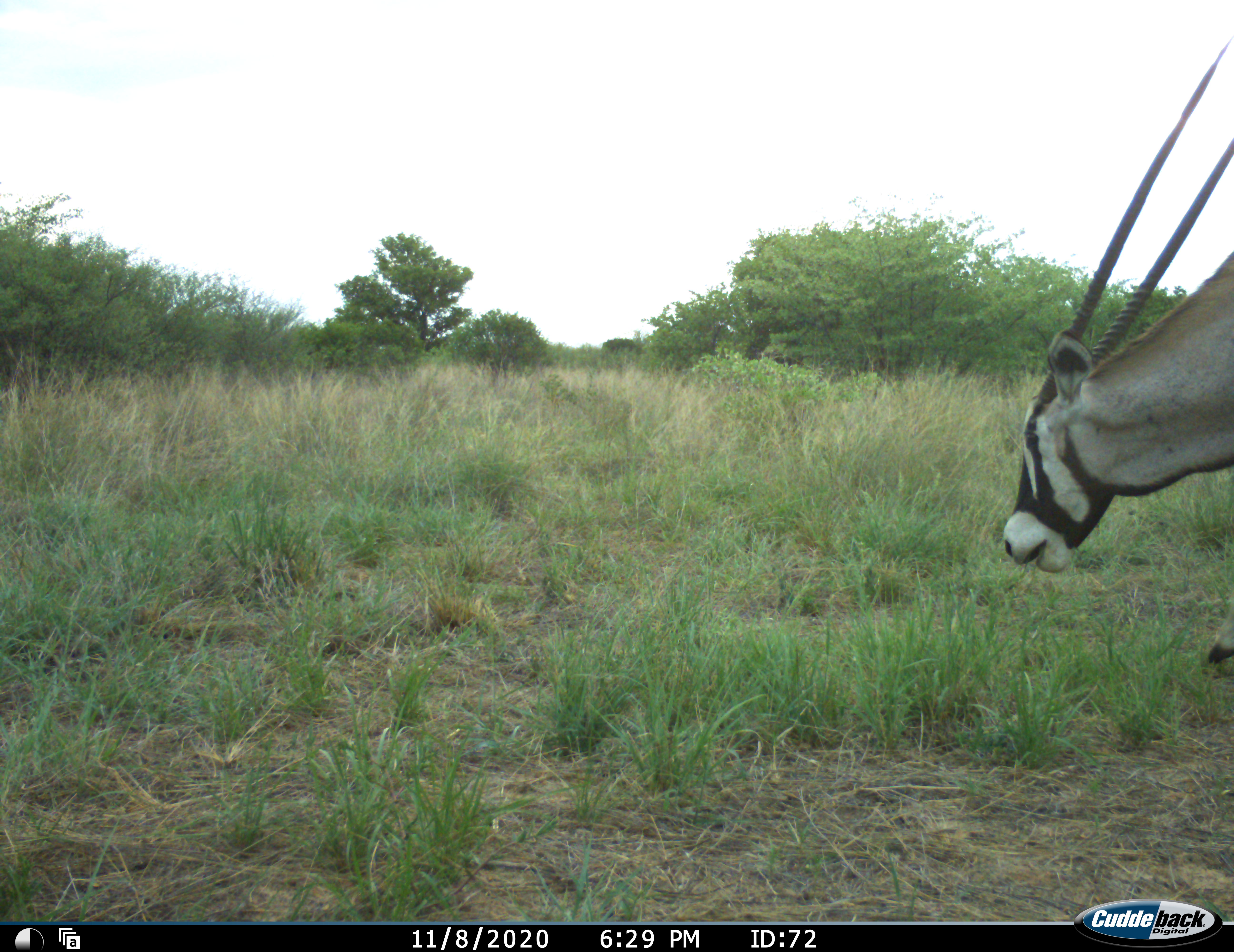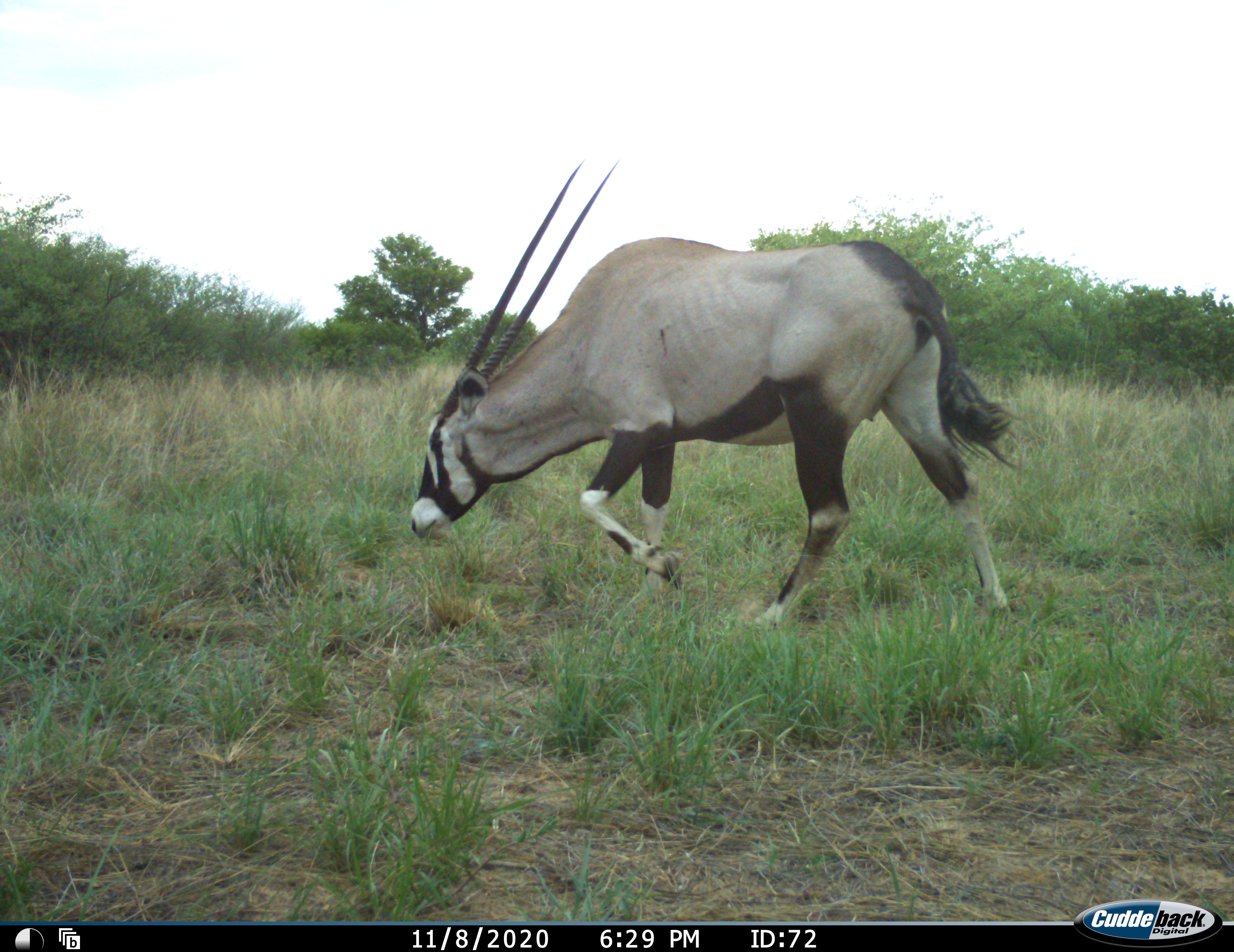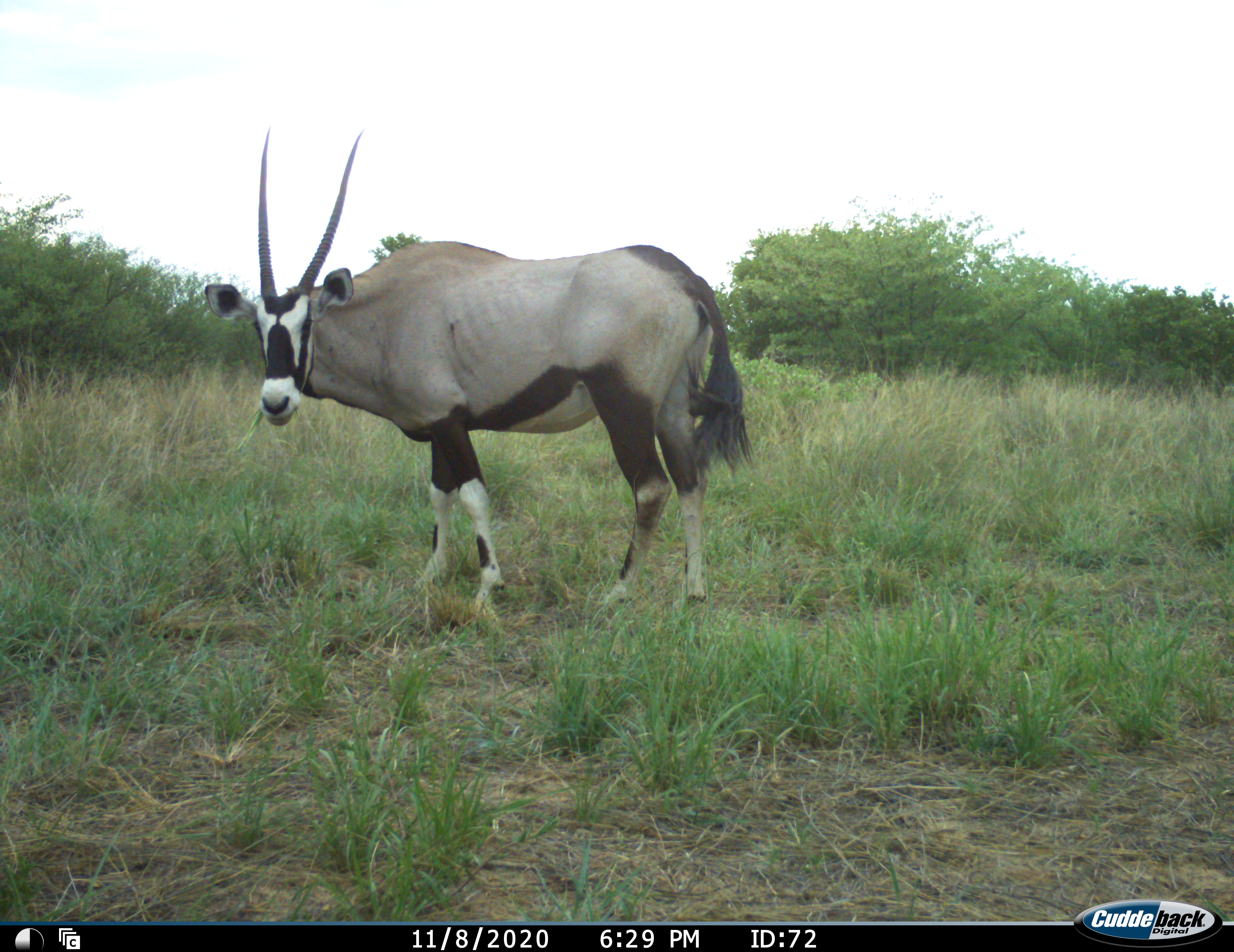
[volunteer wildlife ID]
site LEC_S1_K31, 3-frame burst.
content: unidentified animal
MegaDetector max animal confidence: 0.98